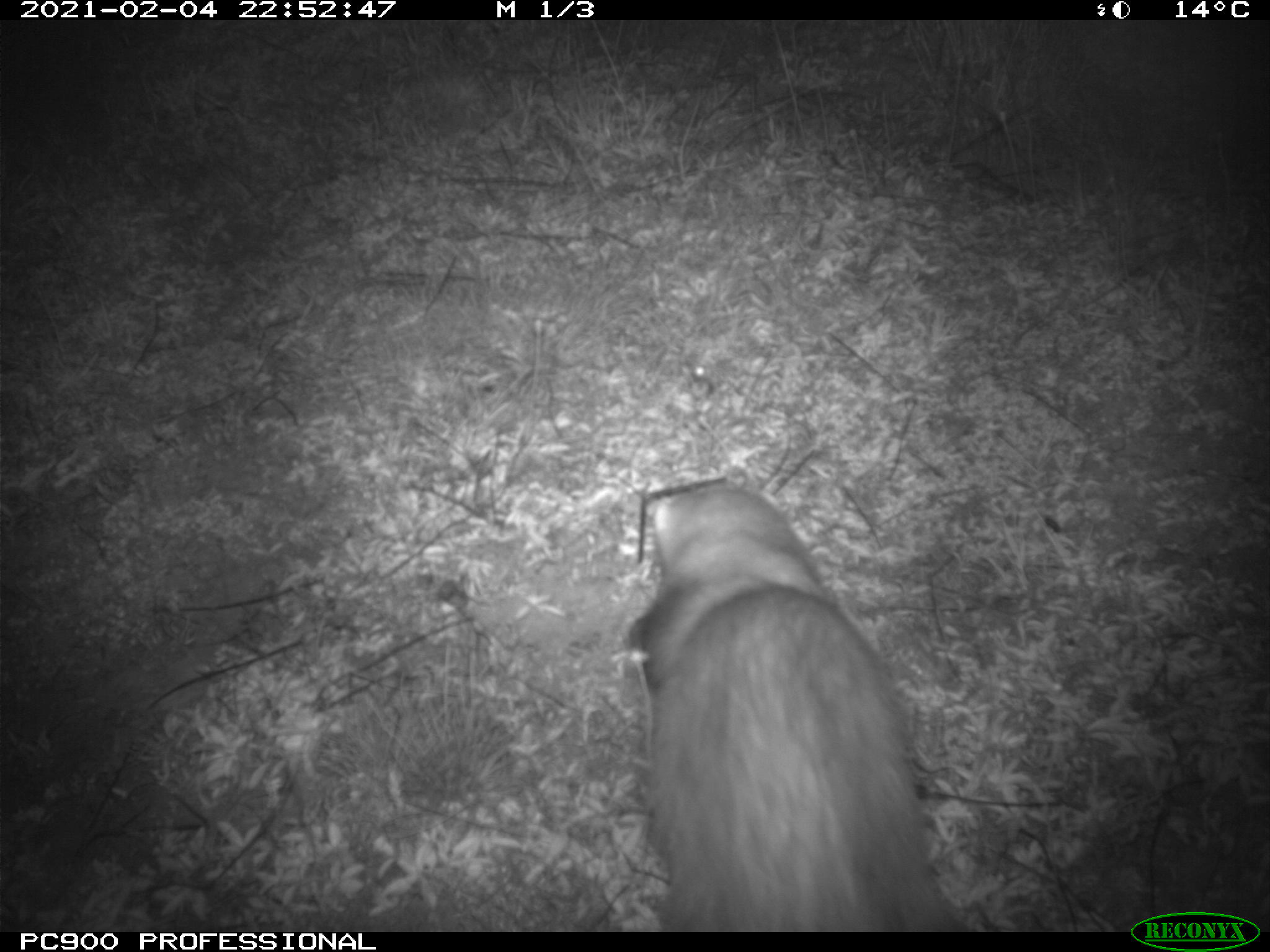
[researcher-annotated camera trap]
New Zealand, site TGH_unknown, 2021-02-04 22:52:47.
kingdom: Animalia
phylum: Chordata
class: Mammalia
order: Carnivora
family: Mustelidae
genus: Mustela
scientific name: Mustela furo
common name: ferret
Ferret (Mustela furo).